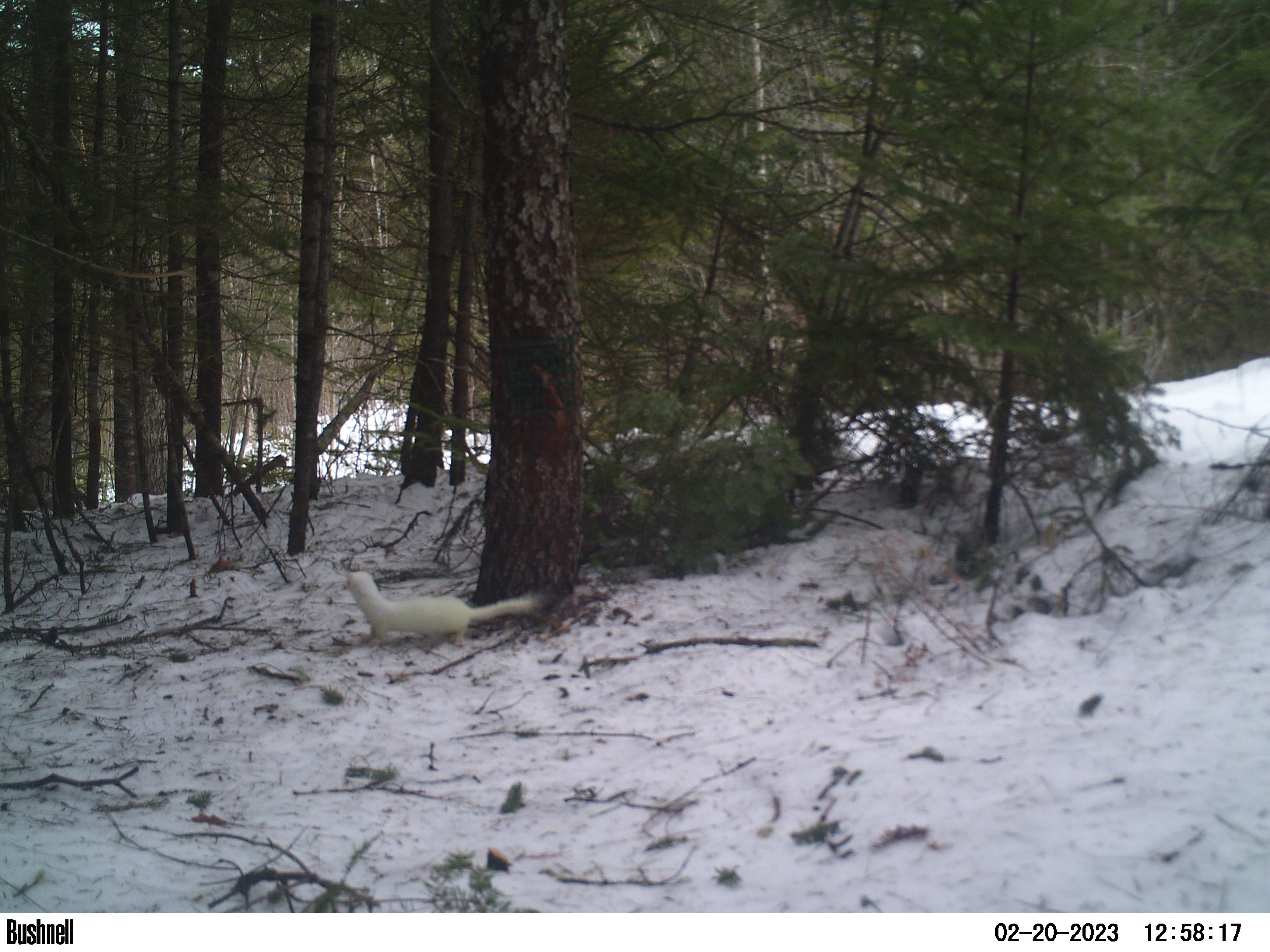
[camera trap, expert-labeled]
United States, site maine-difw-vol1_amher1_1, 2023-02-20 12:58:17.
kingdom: Animalia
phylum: Chordata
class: Mammalia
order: Carnivora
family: Mustelidae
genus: Neogale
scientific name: Neogale frenata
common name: long-tailed weasel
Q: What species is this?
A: Long-tailed weasel (Neogale frenata).